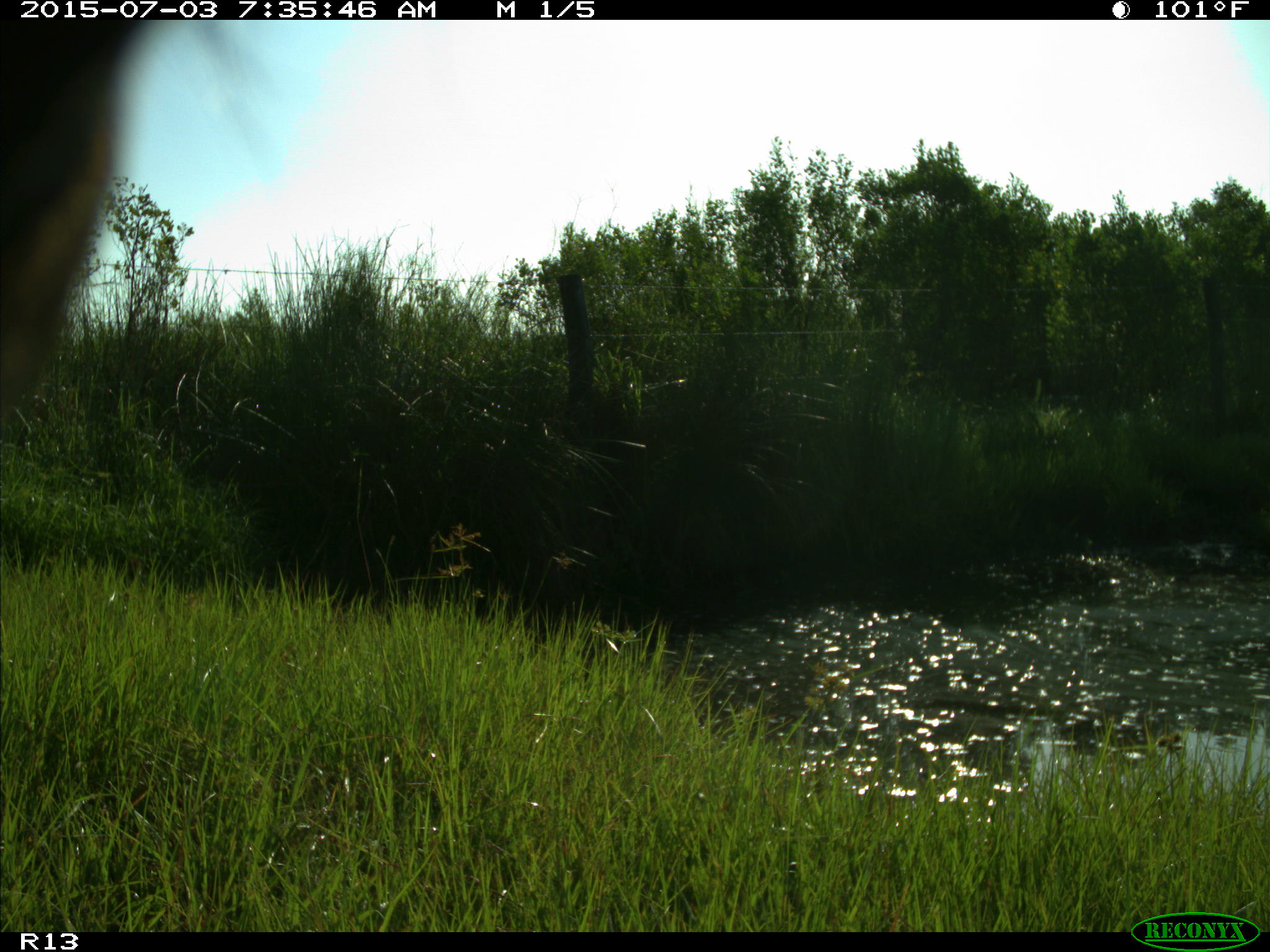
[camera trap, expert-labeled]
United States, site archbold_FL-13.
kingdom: Animalia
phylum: Chordata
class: Mammalia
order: Artiodactyla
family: Bovidae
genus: Bos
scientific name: Bos taurus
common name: domestic cow